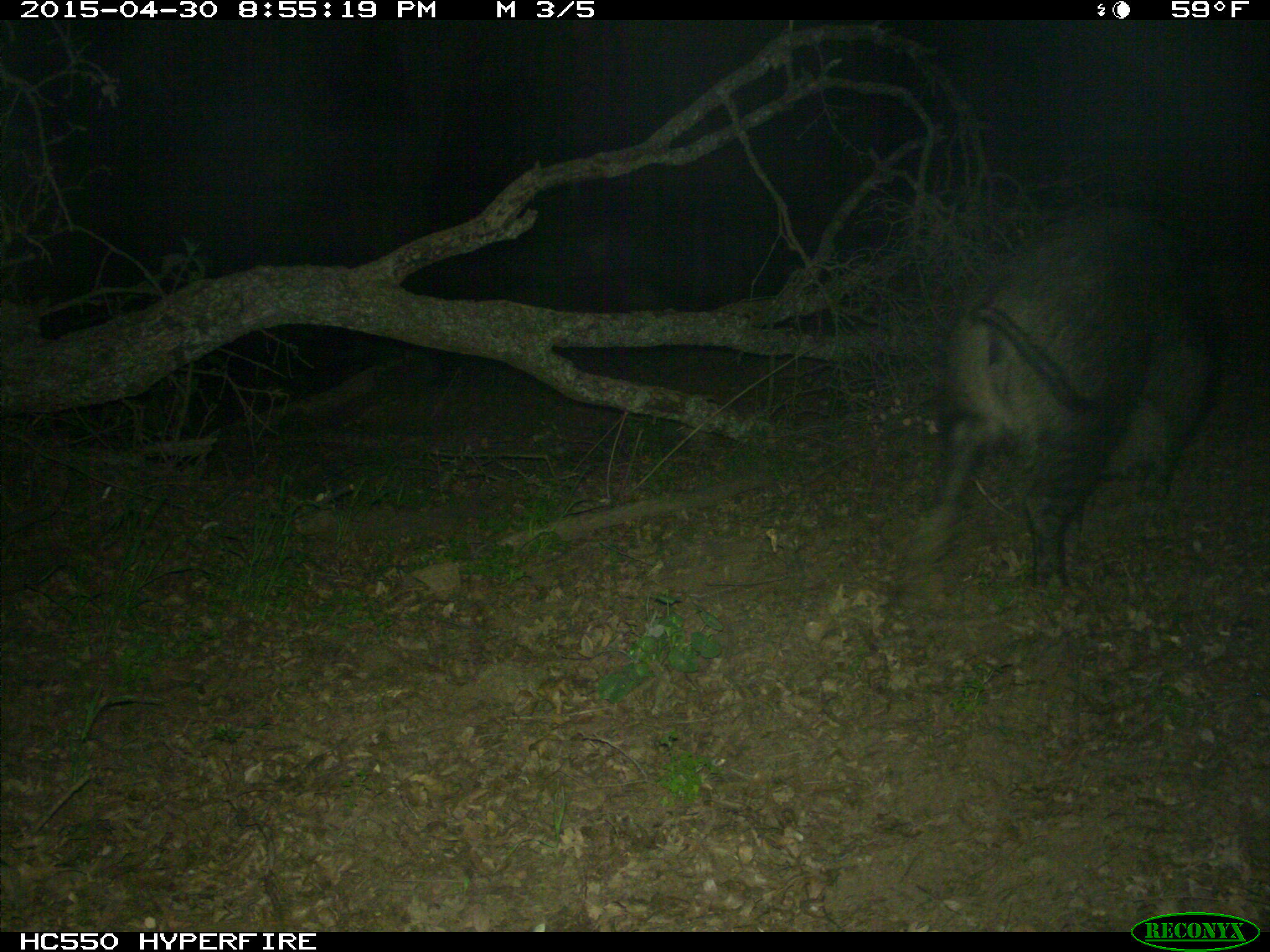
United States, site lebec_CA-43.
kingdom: Animalia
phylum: Chordata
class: Mammalia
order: Artiodactyla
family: Suidae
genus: Sus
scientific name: Sus scrofa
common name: wild boar